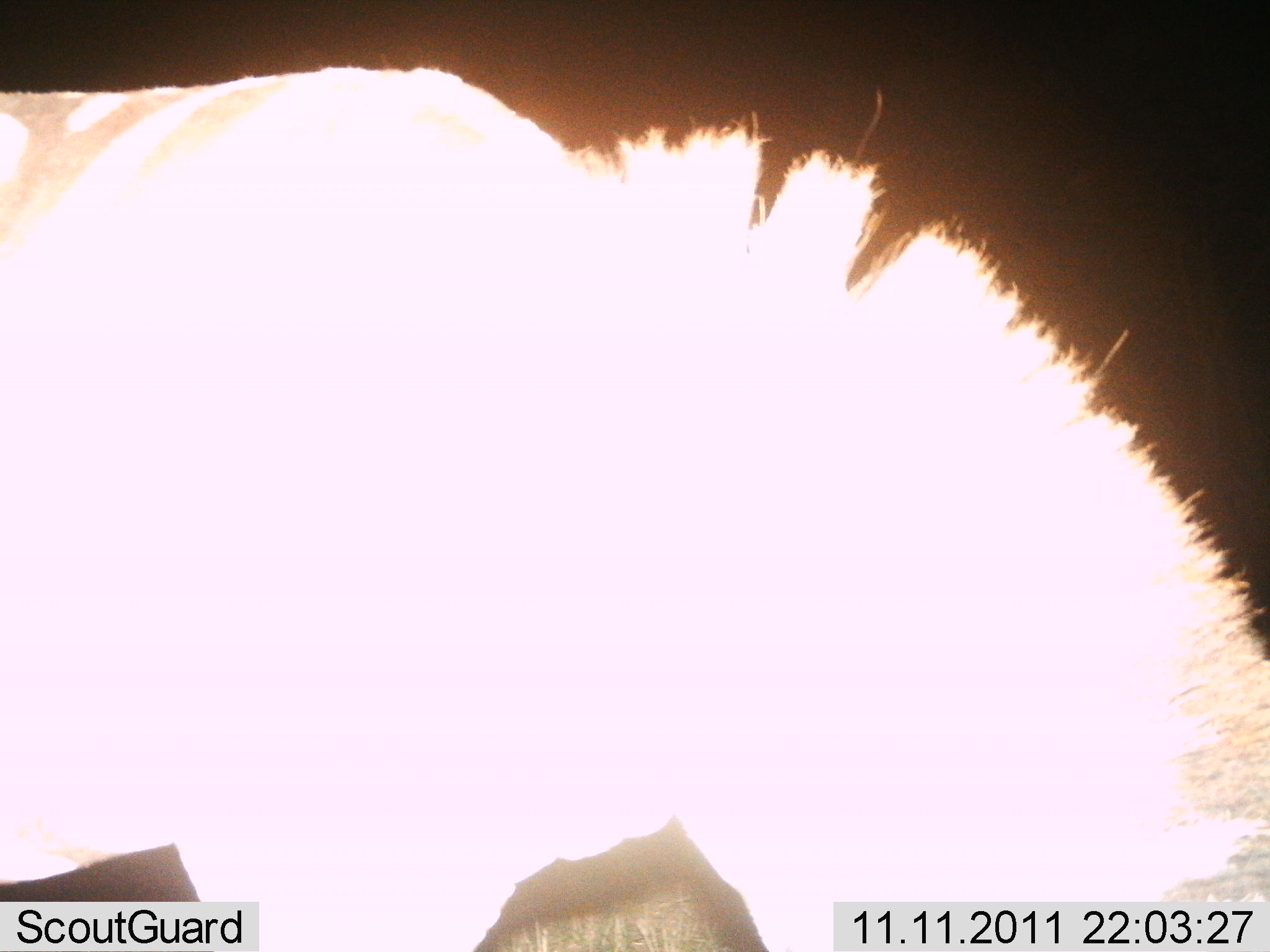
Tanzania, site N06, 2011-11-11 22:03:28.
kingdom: Animalia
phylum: Chordata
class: Mammalia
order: Perissodactyla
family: Equidae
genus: Equus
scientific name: Equus quagga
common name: plains zebra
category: zebra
Zebra (plains zebra) (Equus quagga), count 1. Behavior (volunteer vote fractions): standing 43%, resting 0%, moving 0%, interacting 0%. Young present (vote fraction): 0%. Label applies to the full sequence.